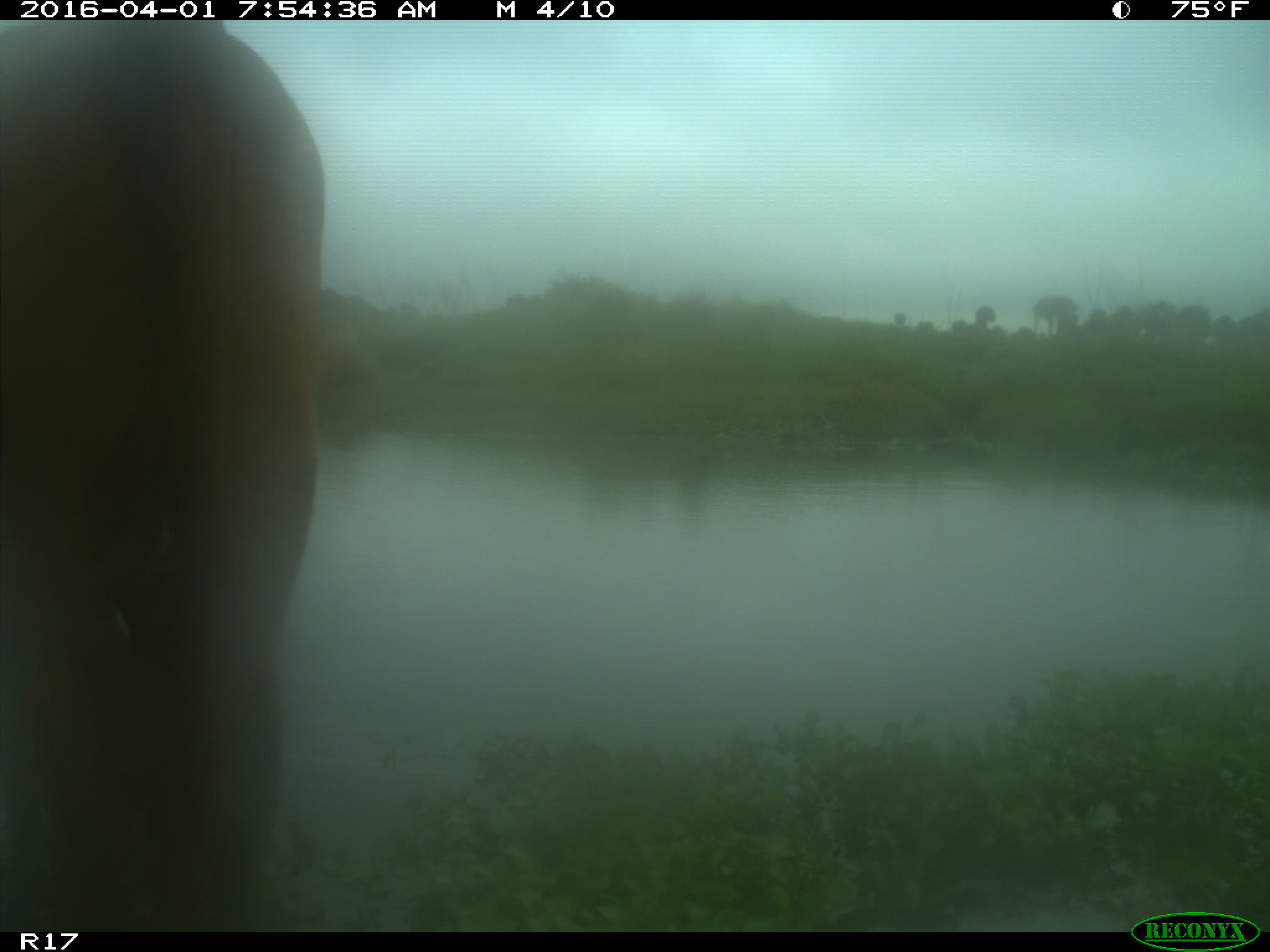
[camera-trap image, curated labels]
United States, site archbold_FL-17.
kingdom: Animalia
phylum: Chordata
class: Mammalia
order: Artiodactyla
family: Bovidae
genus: Bos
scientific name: Bos taurus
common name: domestic cow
Bos taurus (domestic cow).